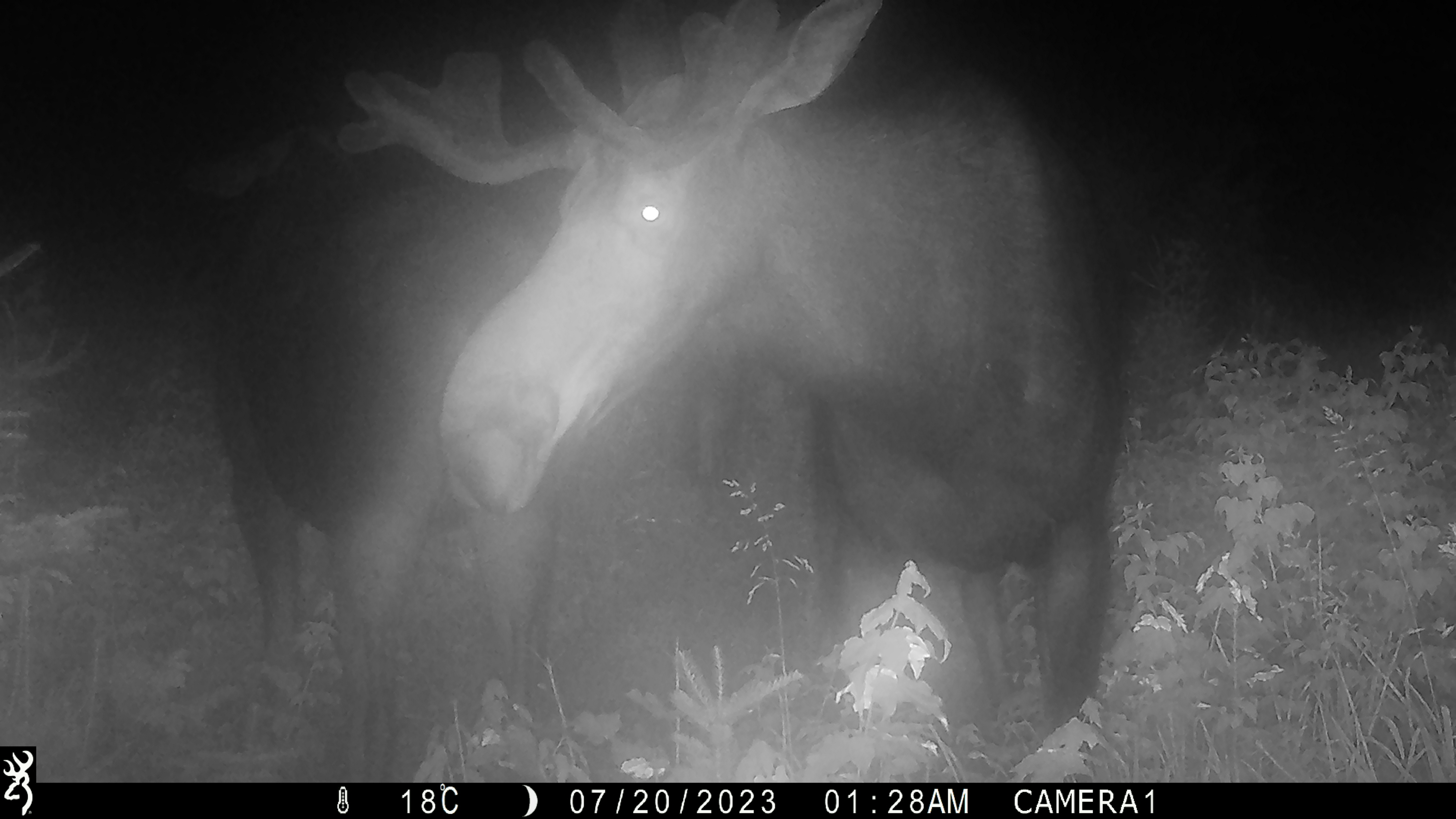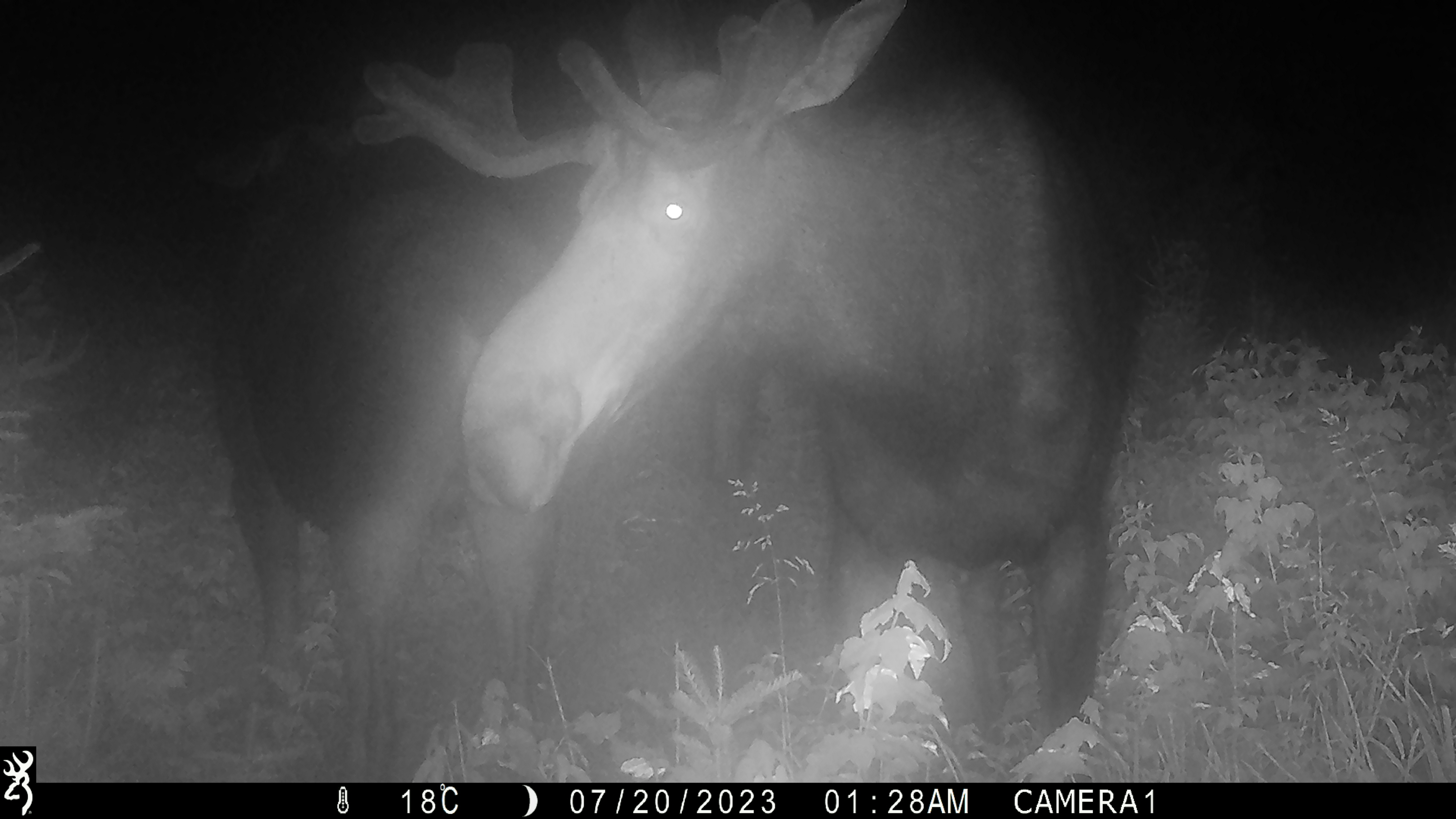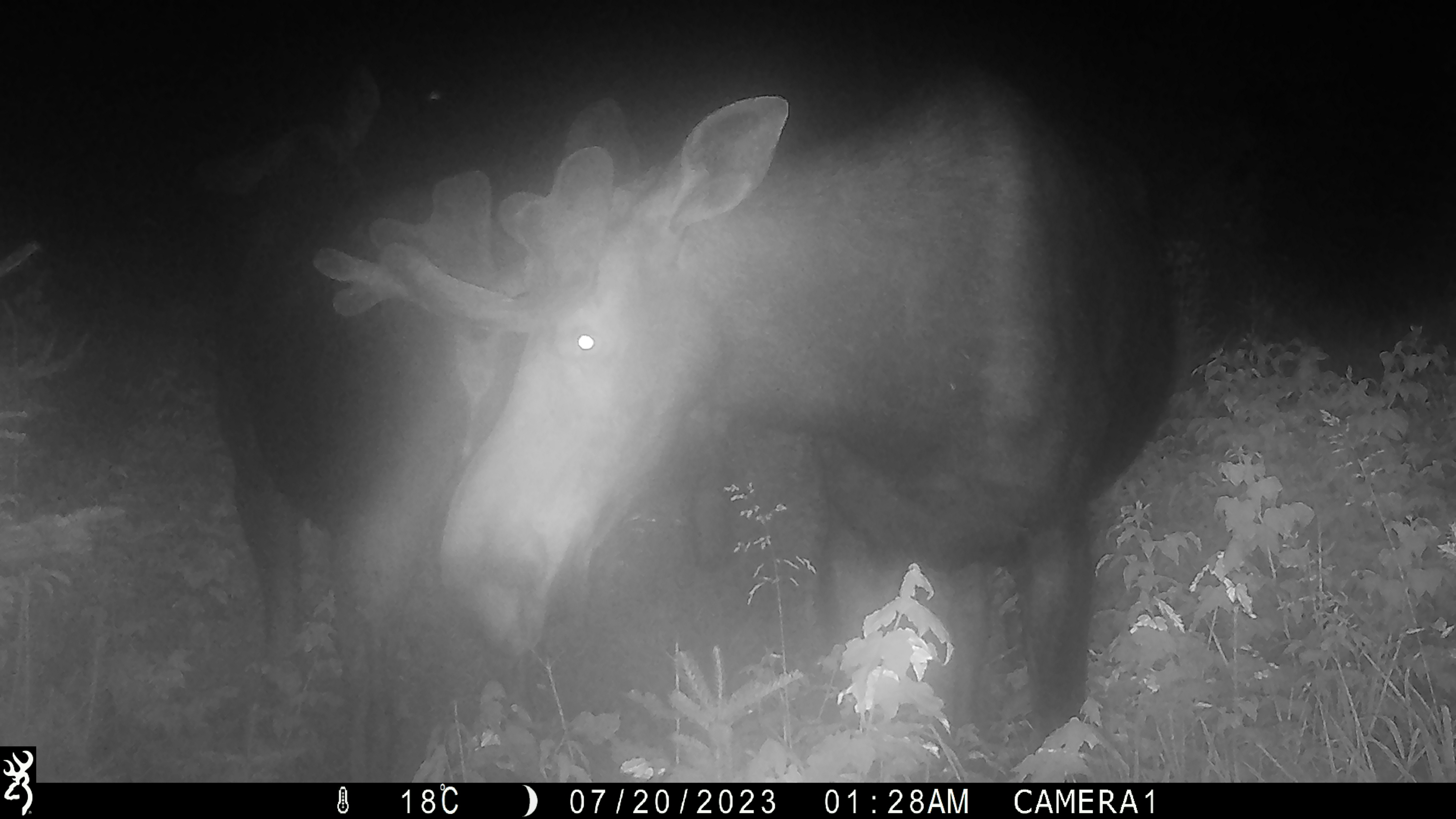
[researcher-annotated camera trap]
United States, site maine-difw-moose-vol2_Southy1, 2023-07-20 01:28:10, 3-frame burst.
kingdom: Animalia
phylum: Chordata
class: Mammalia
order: Artiodactyla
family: Cervidae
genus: Alces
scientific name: Alces alces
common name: moose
Moose (Alces alces).